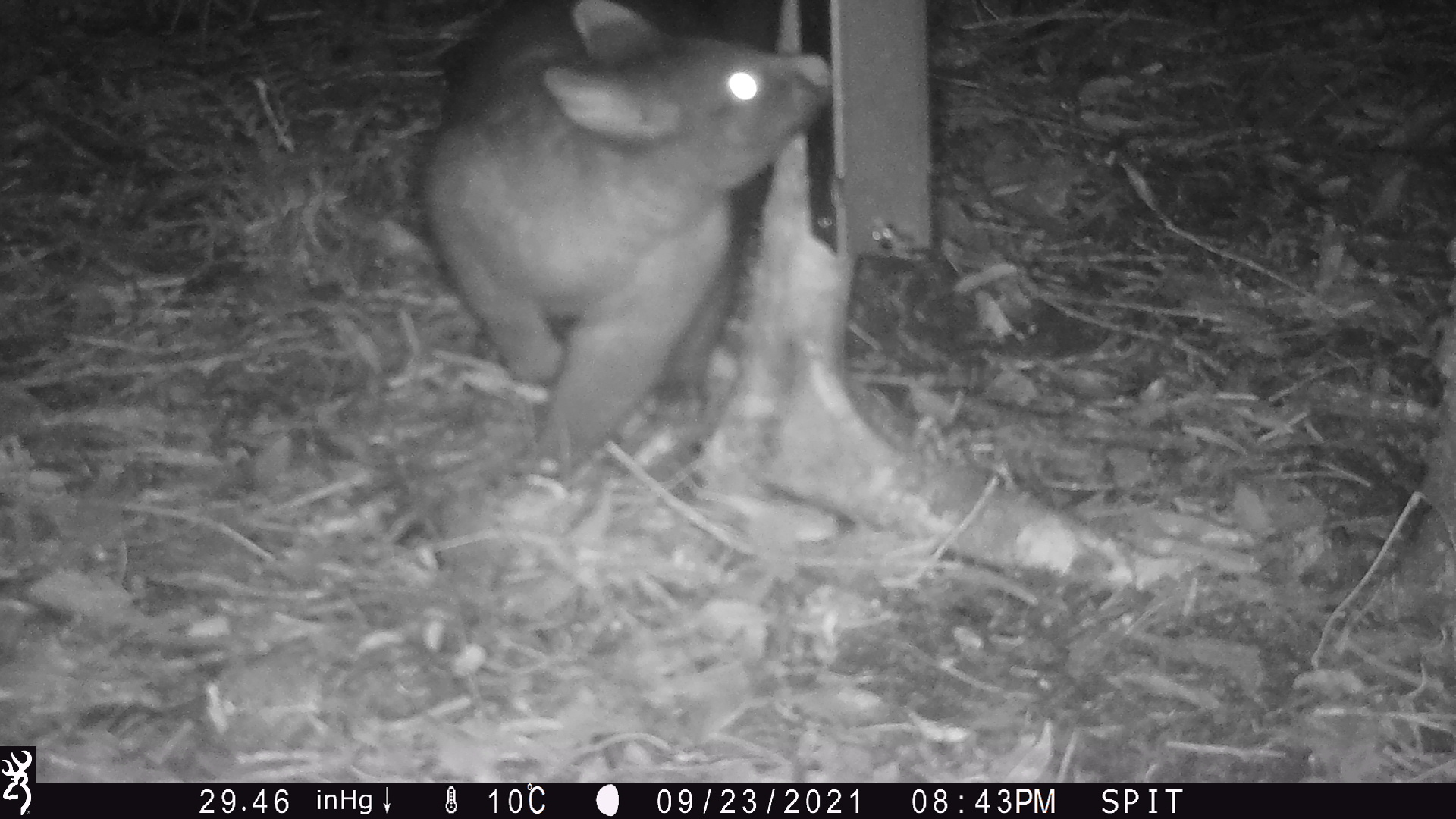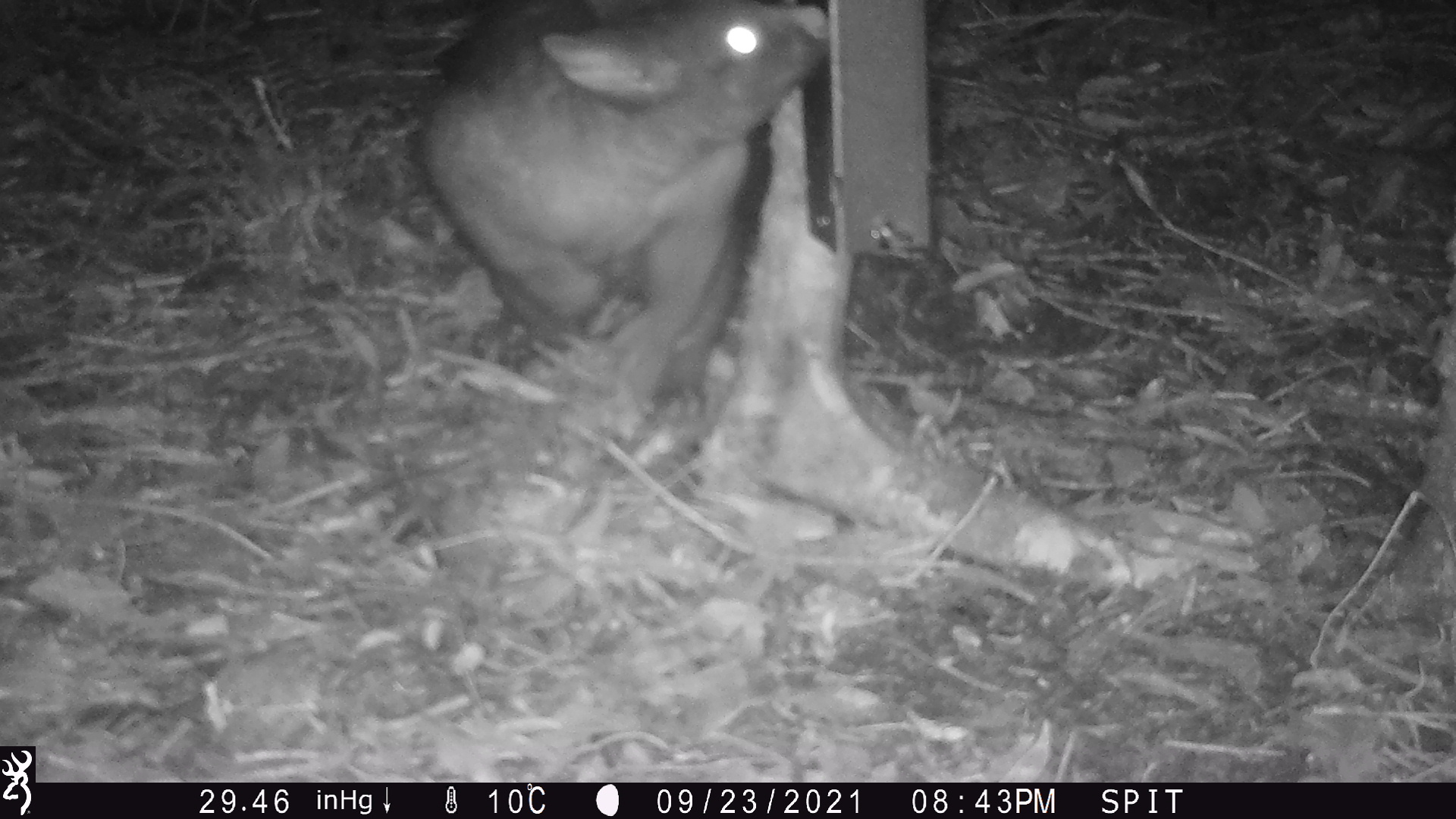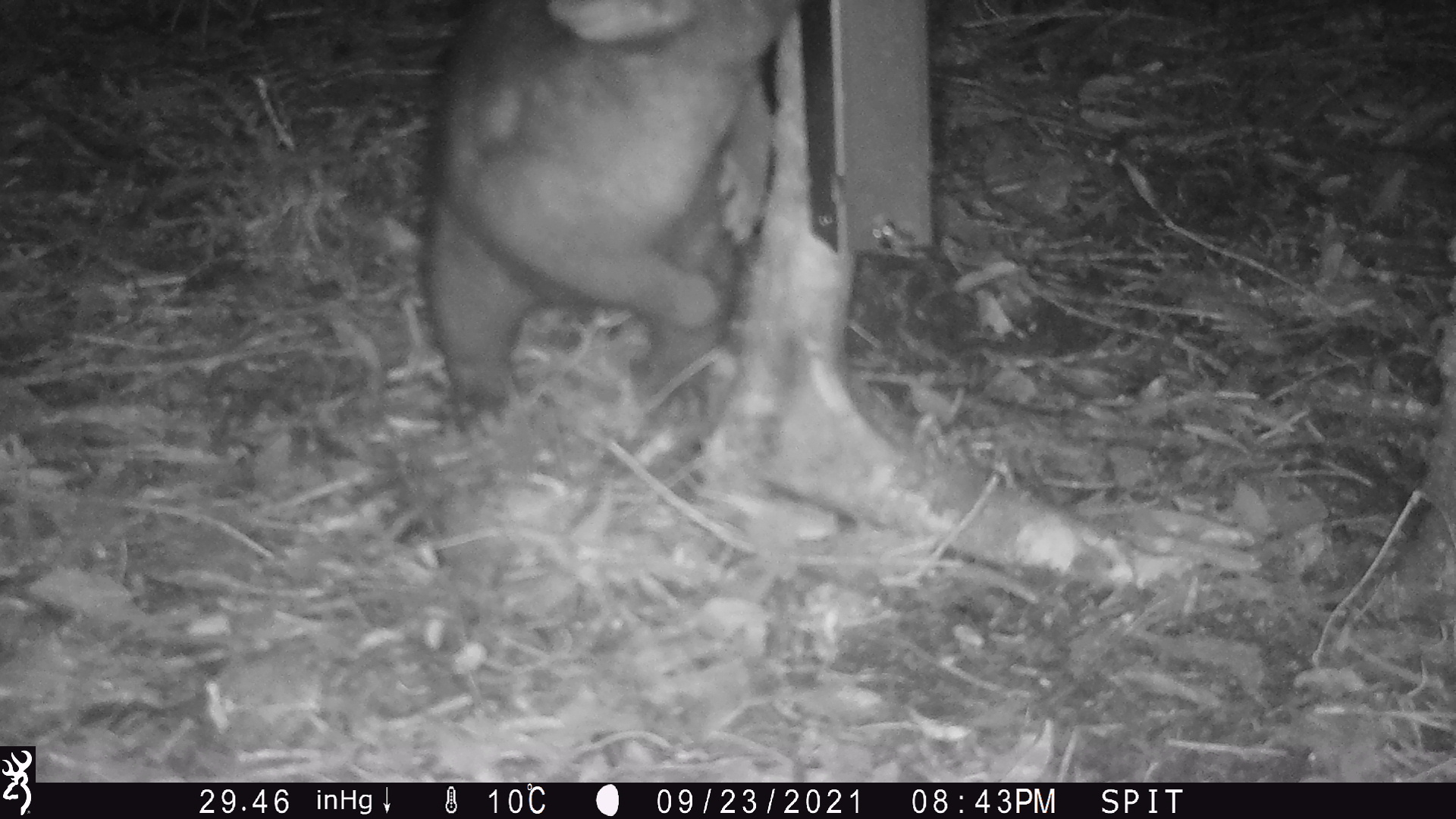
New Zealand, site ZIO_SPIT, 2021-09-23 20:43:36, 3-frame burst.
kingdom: Animalia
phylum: Chordata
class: Mammalia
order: Diprotodontia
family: Phalangeridae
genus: Trichosurus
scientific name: Trichosurus vulpecula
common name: common brushtail possum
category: possum